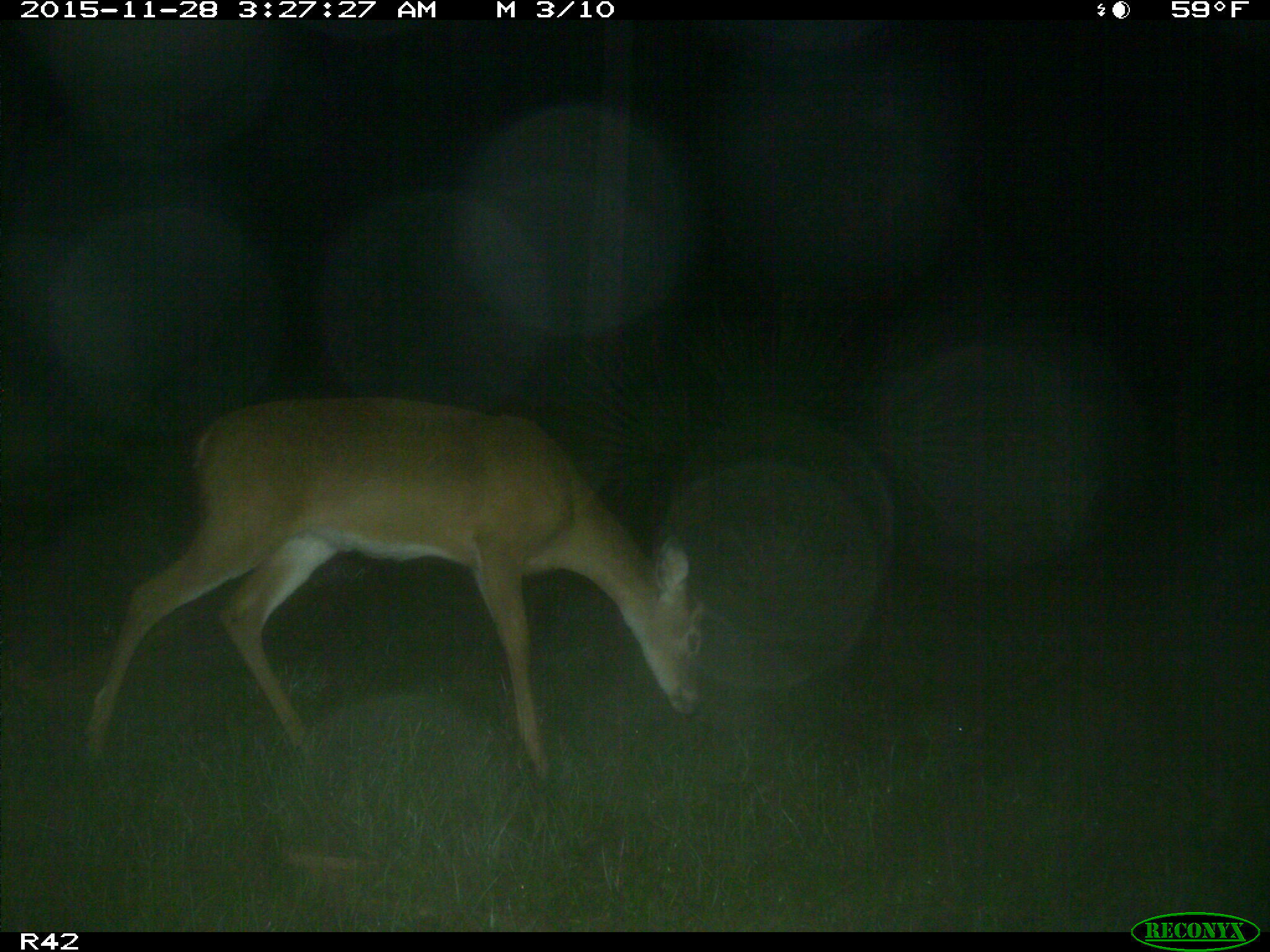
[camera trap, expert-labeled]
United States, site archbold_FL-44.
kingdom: Animalia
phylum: Chordata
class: Mammalia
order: Artiodactyla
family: Cervidae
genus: Odocoileus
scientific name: Odocoileus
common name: deer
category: unidentified deer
Unidentified deer (deer) (Odocoileus).